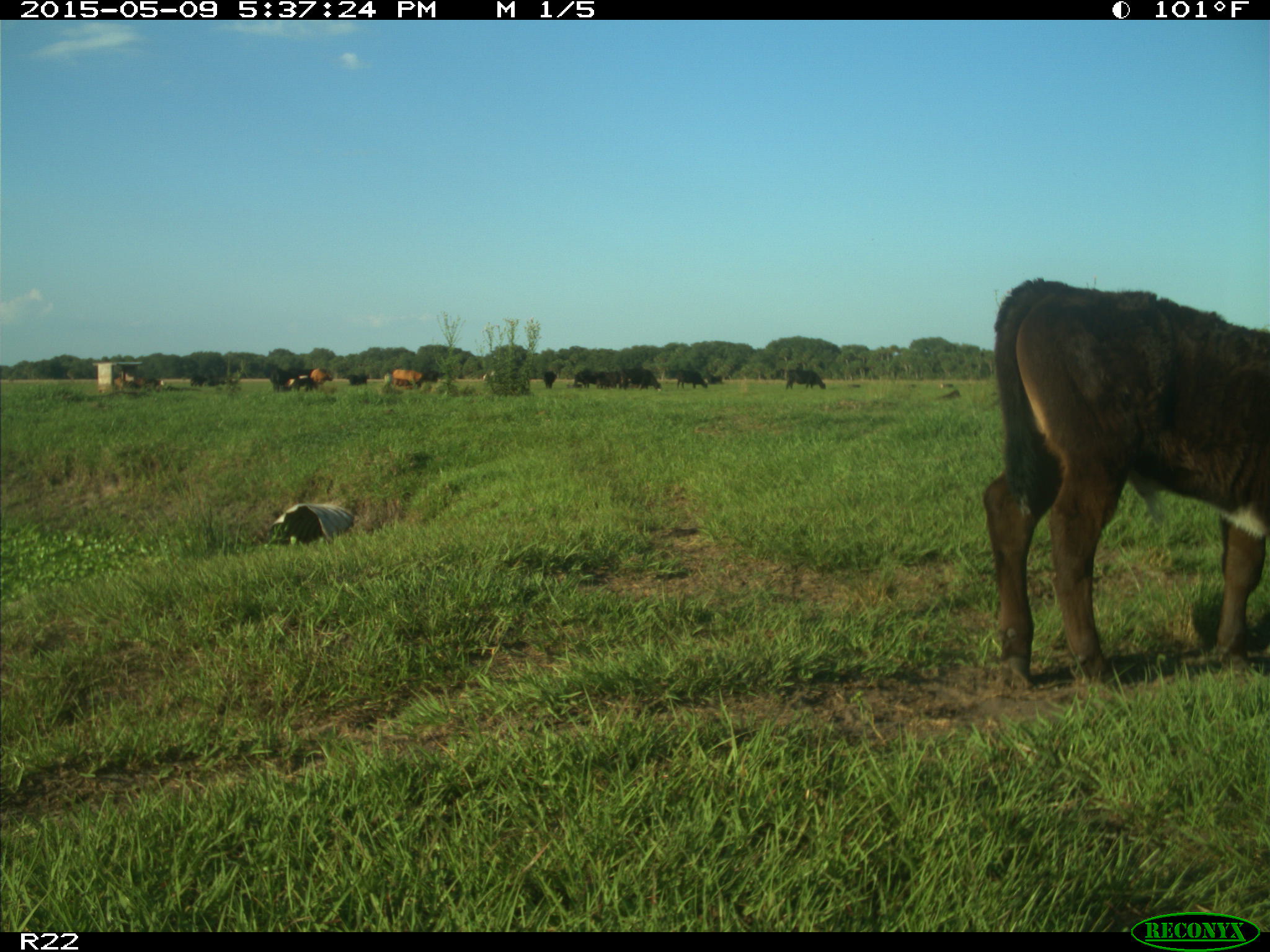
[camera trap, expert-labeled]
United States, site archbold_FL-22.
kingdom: Animalia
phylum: Chordata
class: Mammalia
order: Artiodactyla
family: Bovidae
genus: Bos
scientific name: Bos taurus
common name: domestic cow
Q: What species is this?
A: Bos taurus (domestic cow).